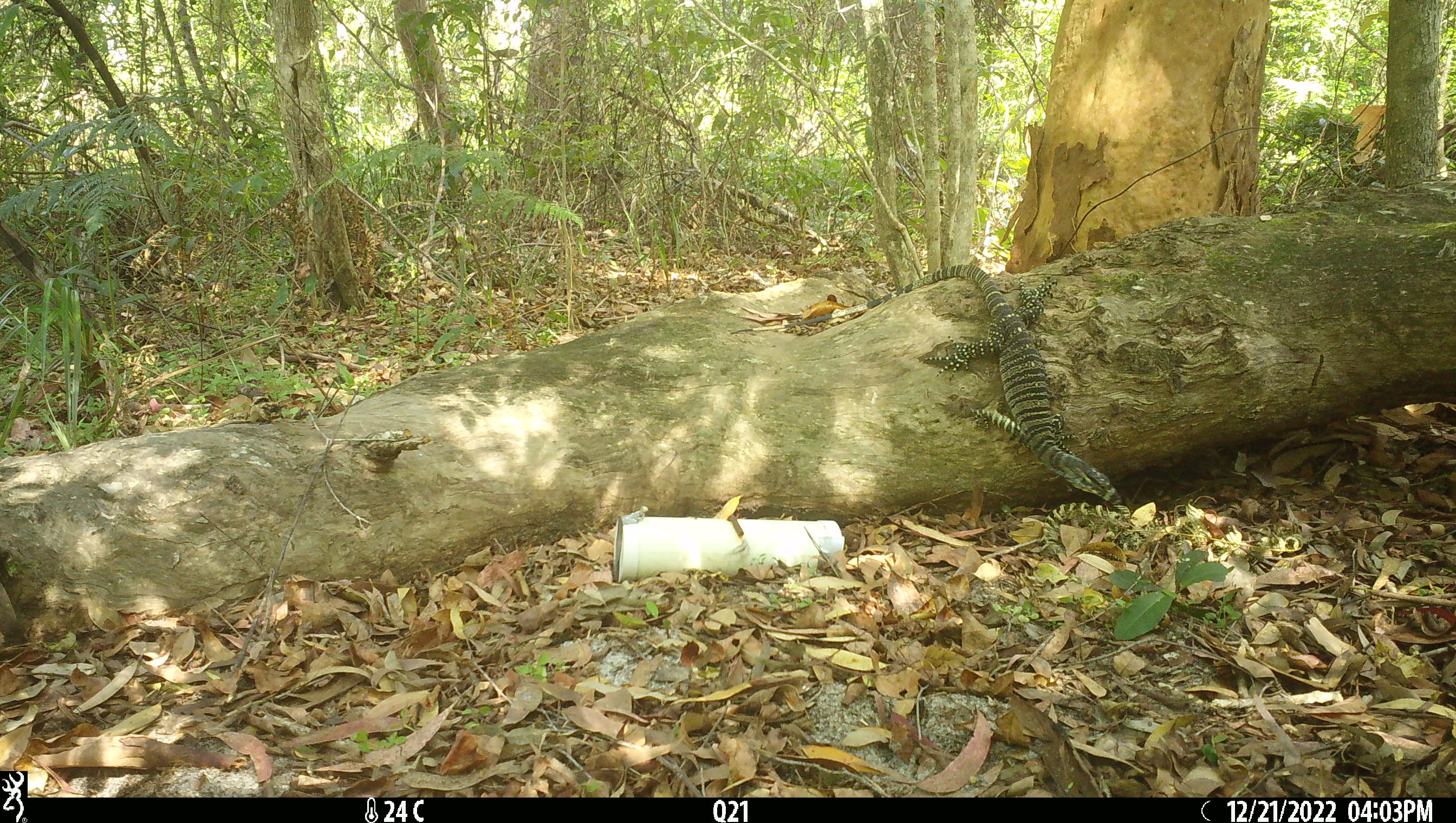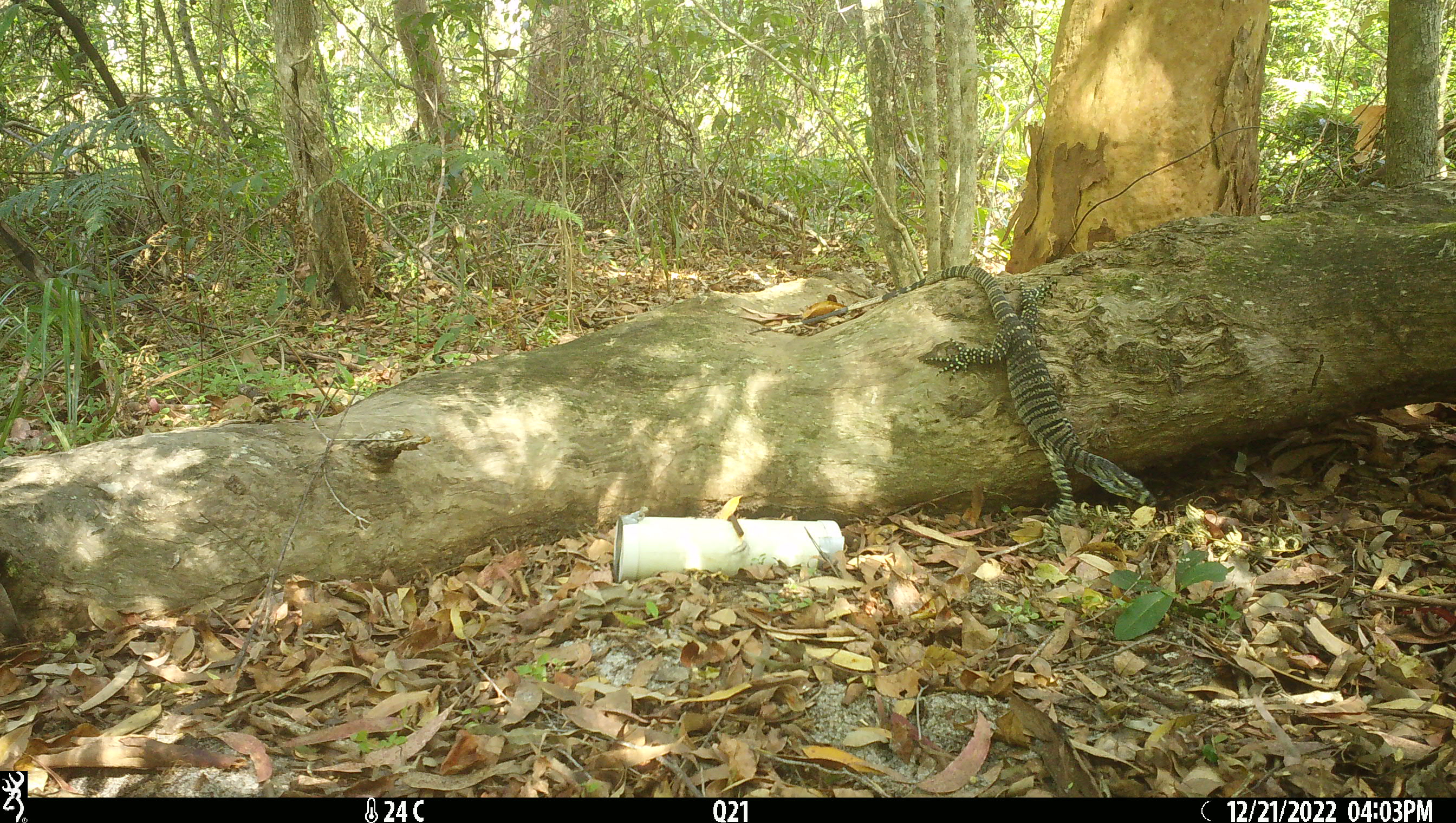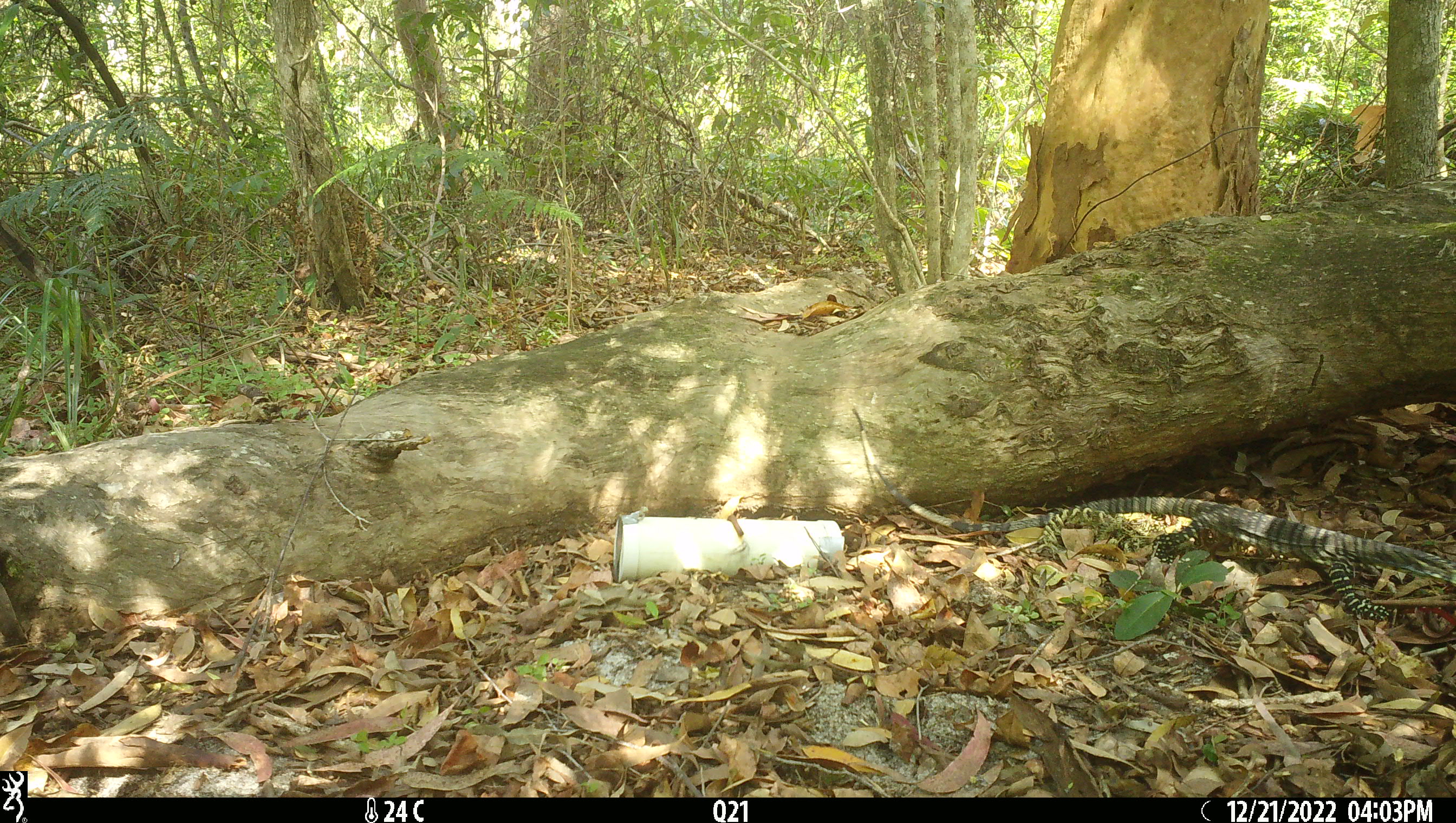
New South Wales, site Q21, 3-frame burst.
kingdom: Animalia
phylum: Chordata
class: Reptilia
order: Squamata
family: Varanidae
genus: Varanus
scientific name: Varanus varius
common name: lace monitor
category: goanna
Goanna (lace monitor) (Varanus varius).